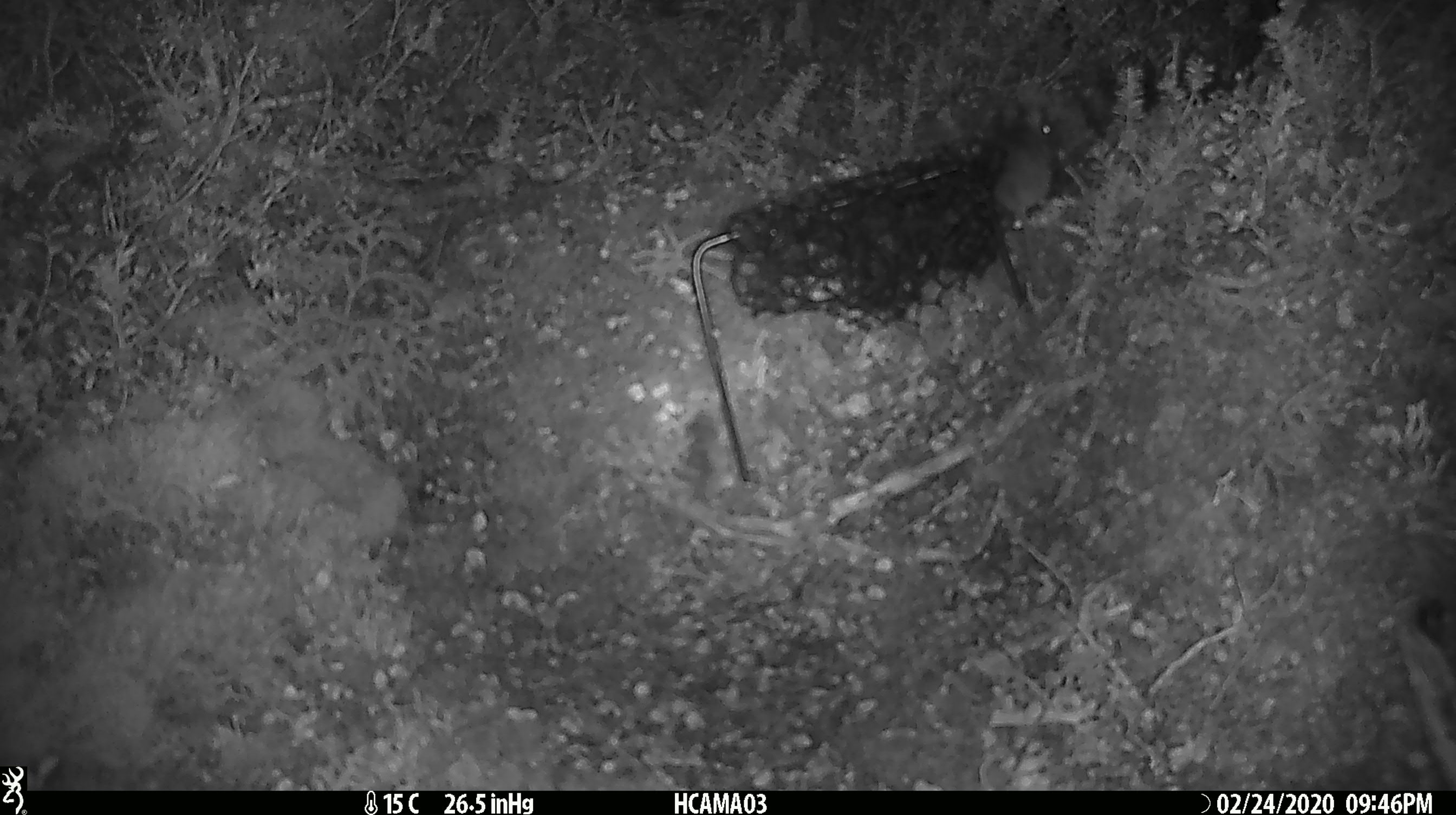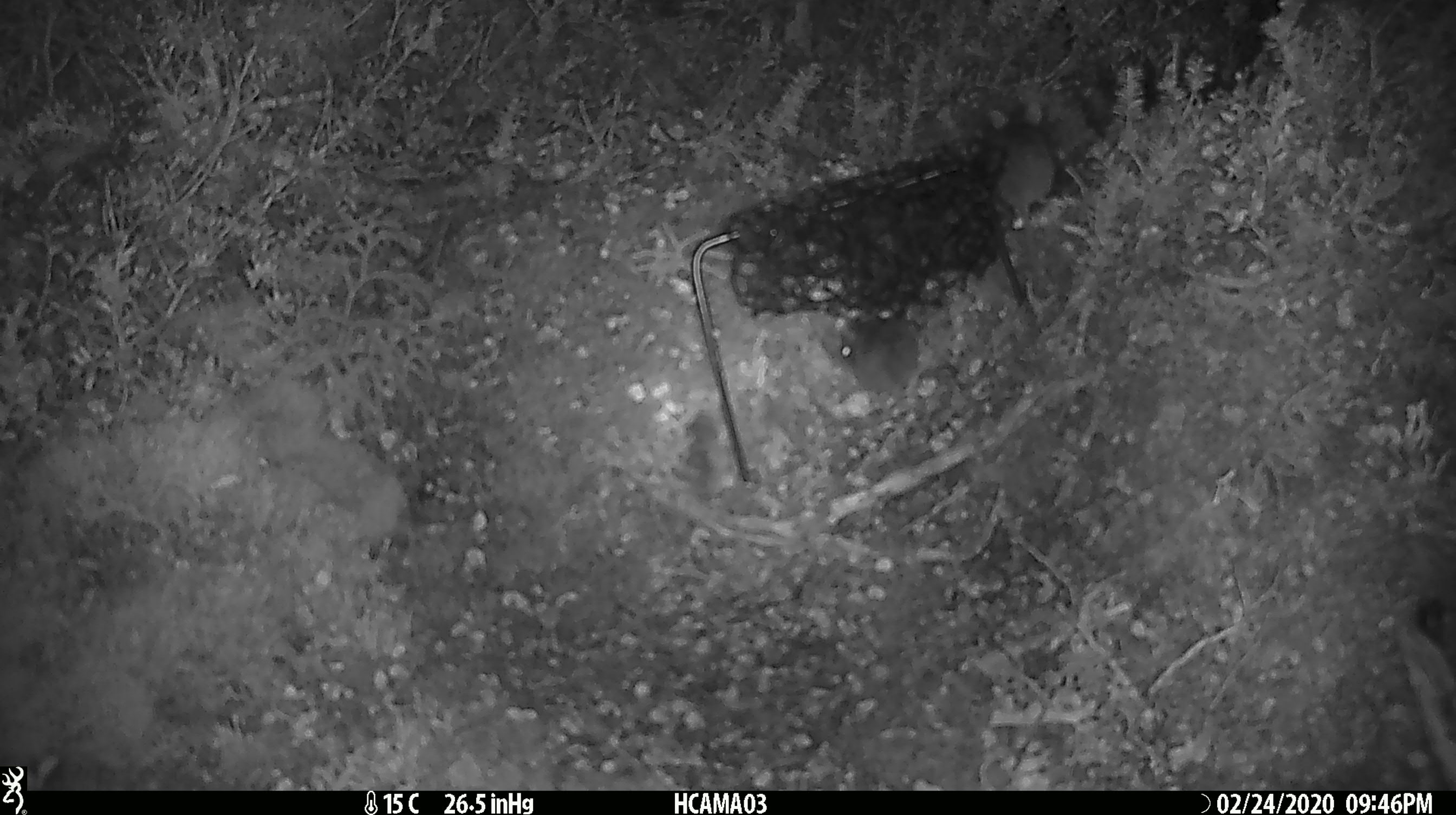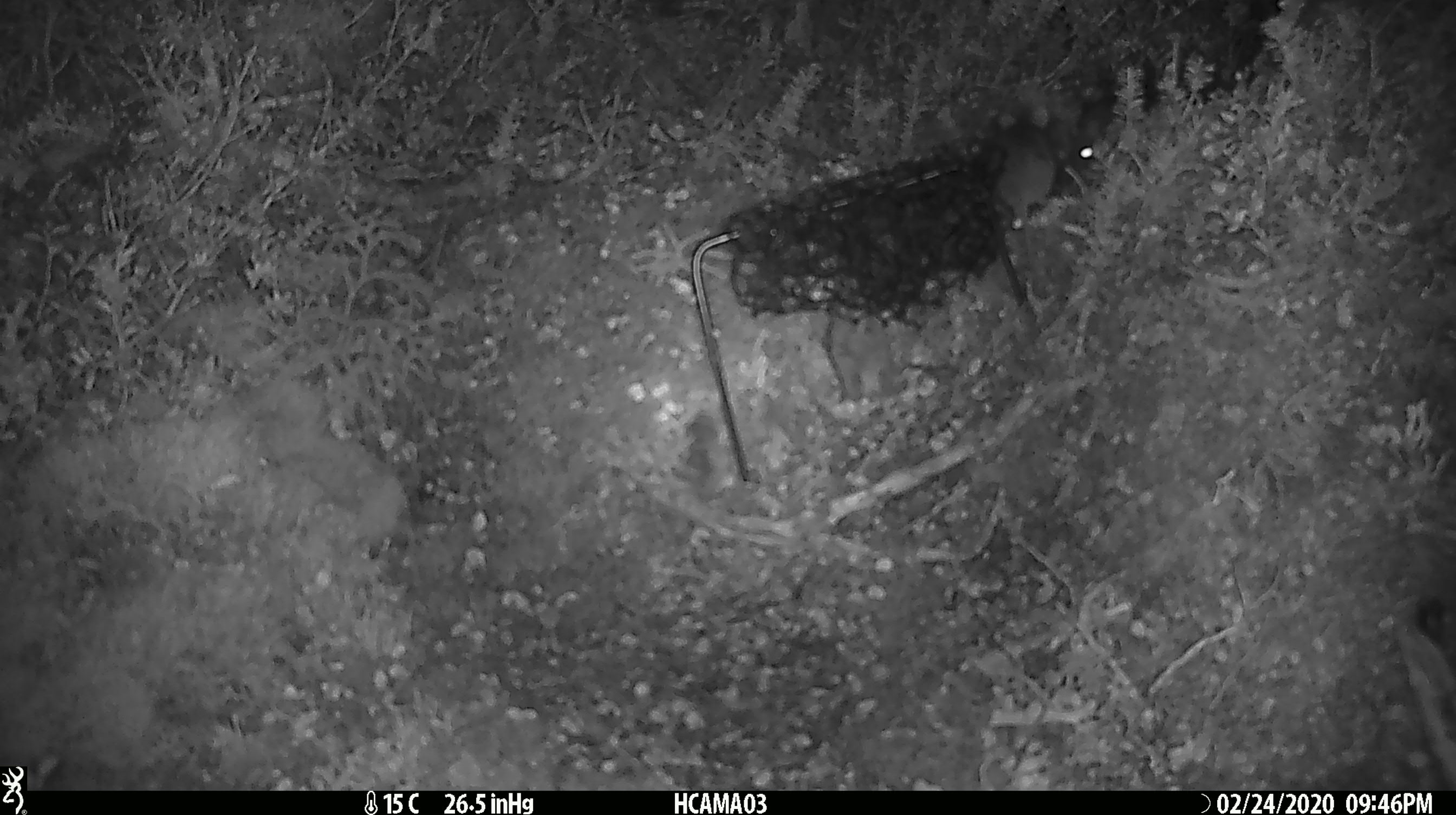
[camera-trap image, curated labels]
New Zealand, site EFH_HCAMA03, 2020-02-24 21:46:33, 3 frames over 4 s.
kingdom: Animalia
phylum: Chordata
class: Mammalia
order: Rodentia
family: Muridae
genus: Mus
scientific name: Mus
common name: mouse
Mouse (Mus).